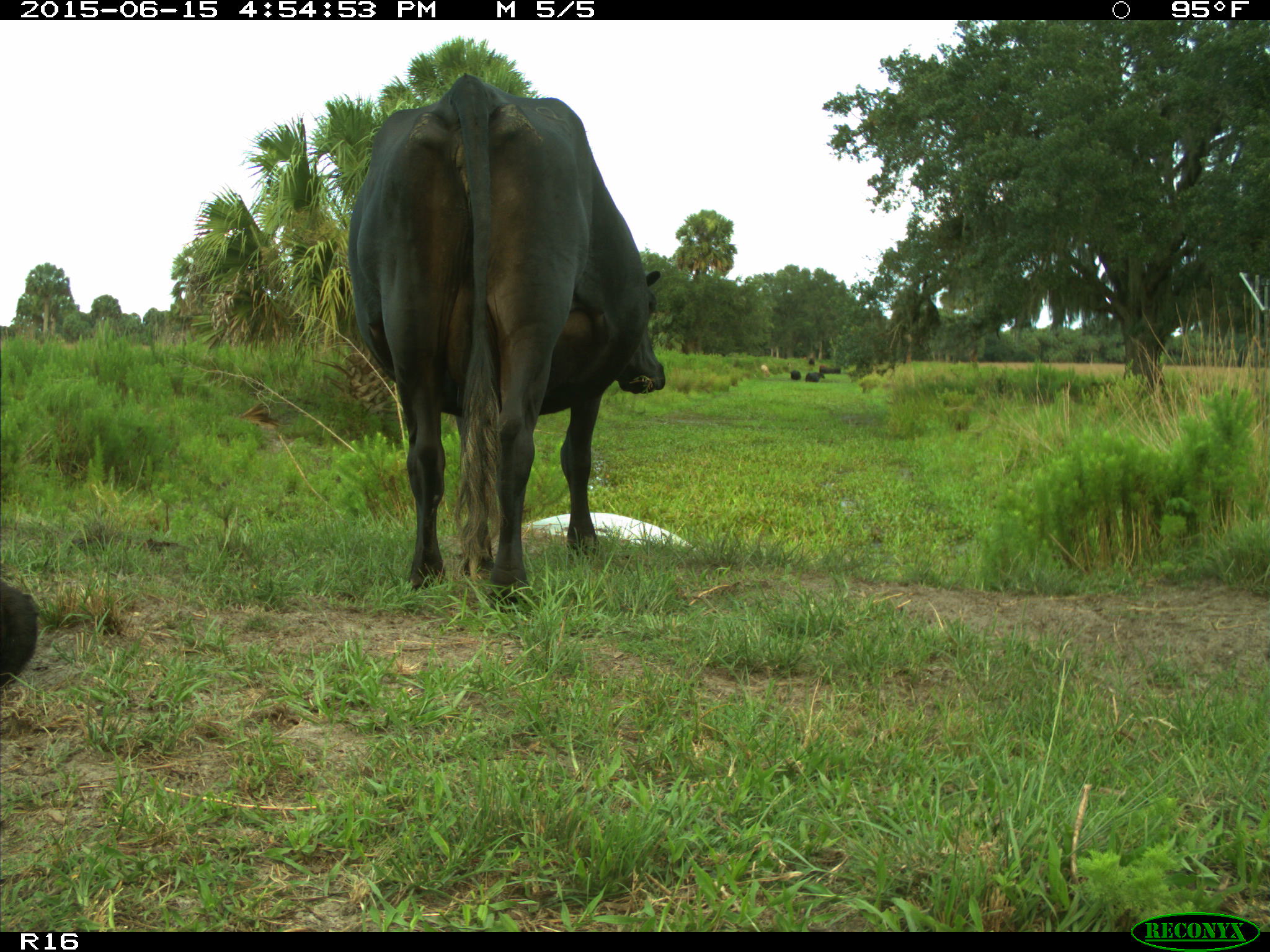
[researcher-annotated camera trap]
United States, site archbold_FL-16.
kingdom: Animalia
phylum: Chordata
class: Mammalia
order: Artiodactyla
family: Bovidae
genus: Bos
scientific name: Bos taurus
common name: domestic cow